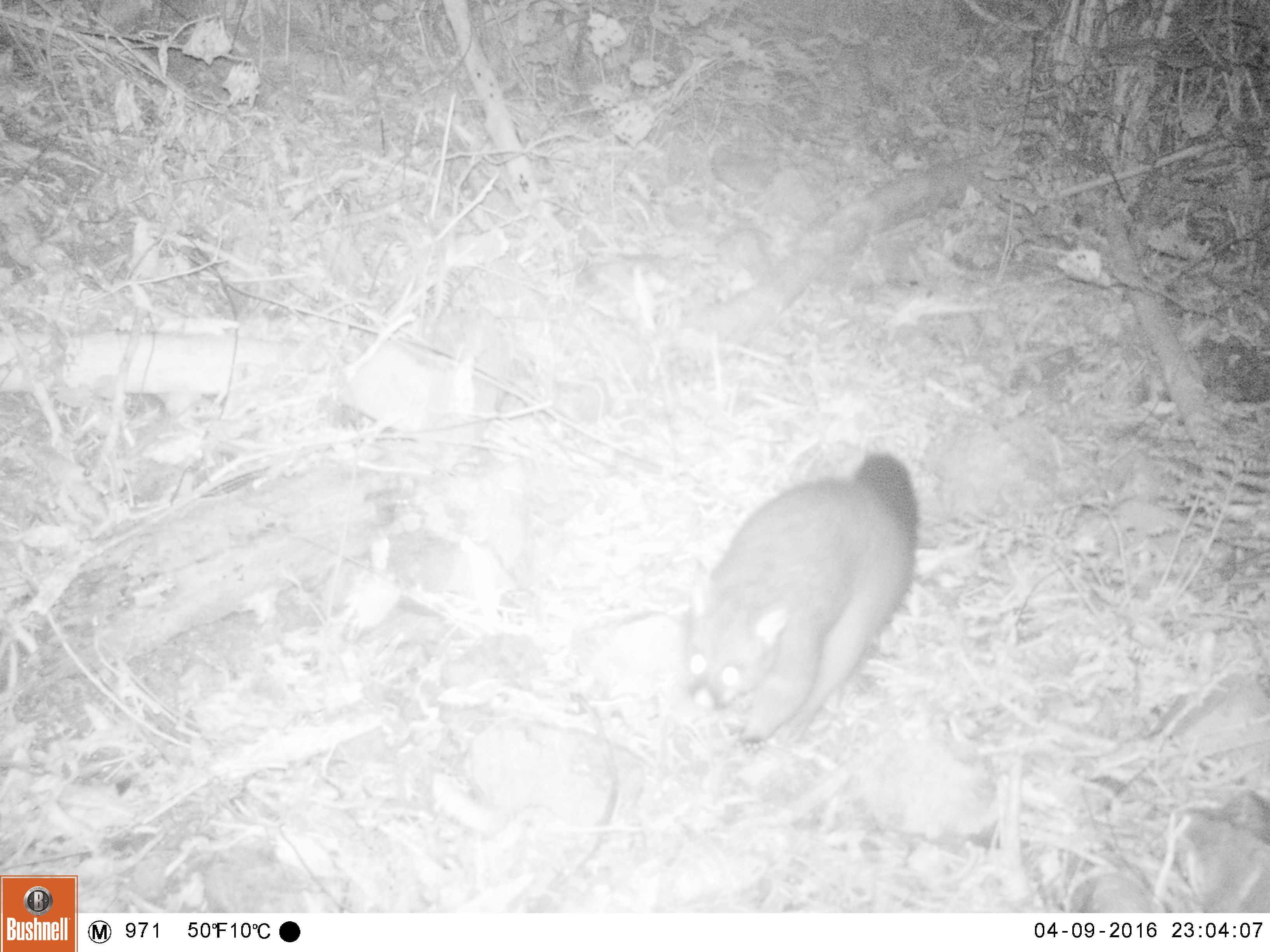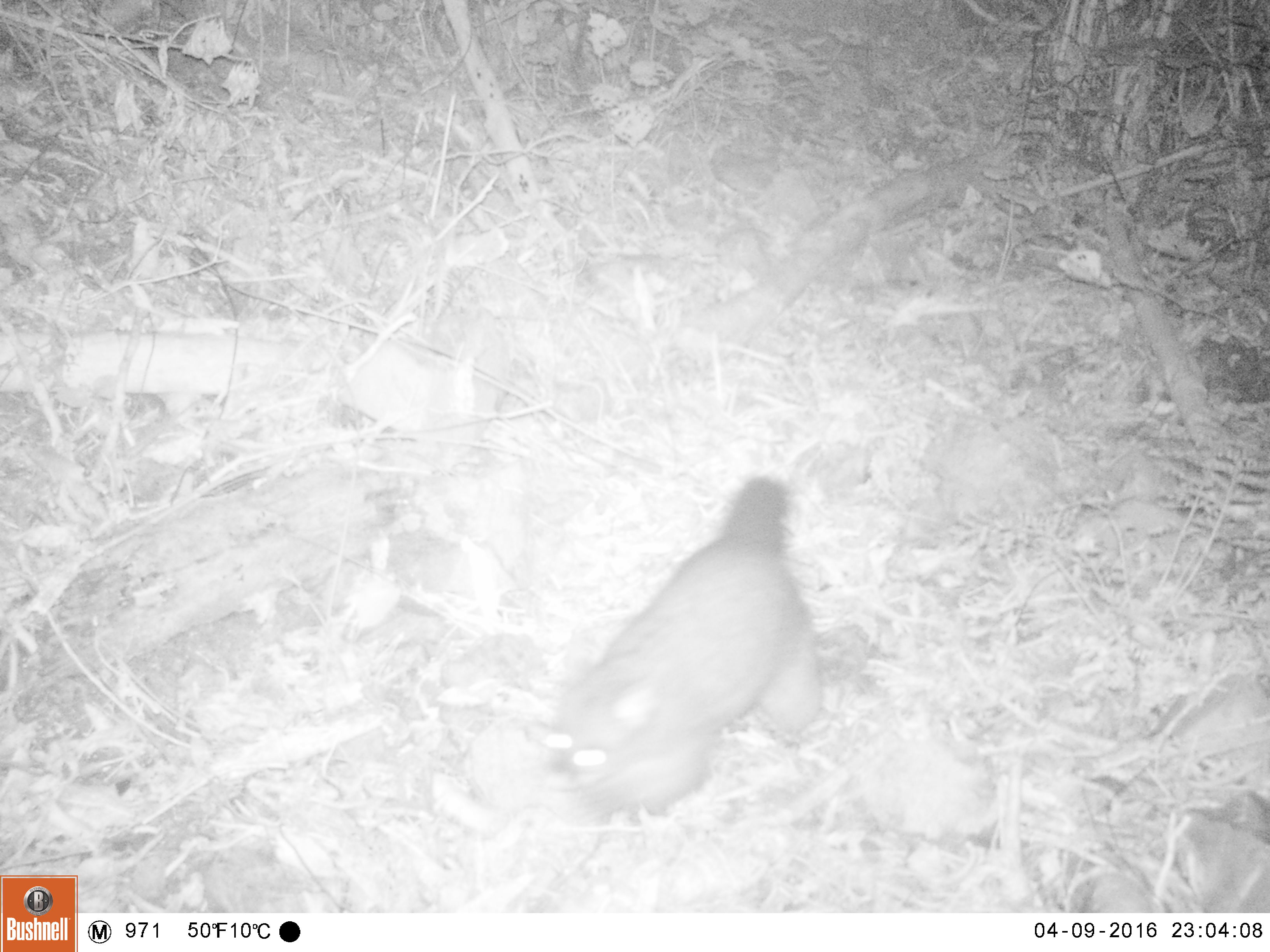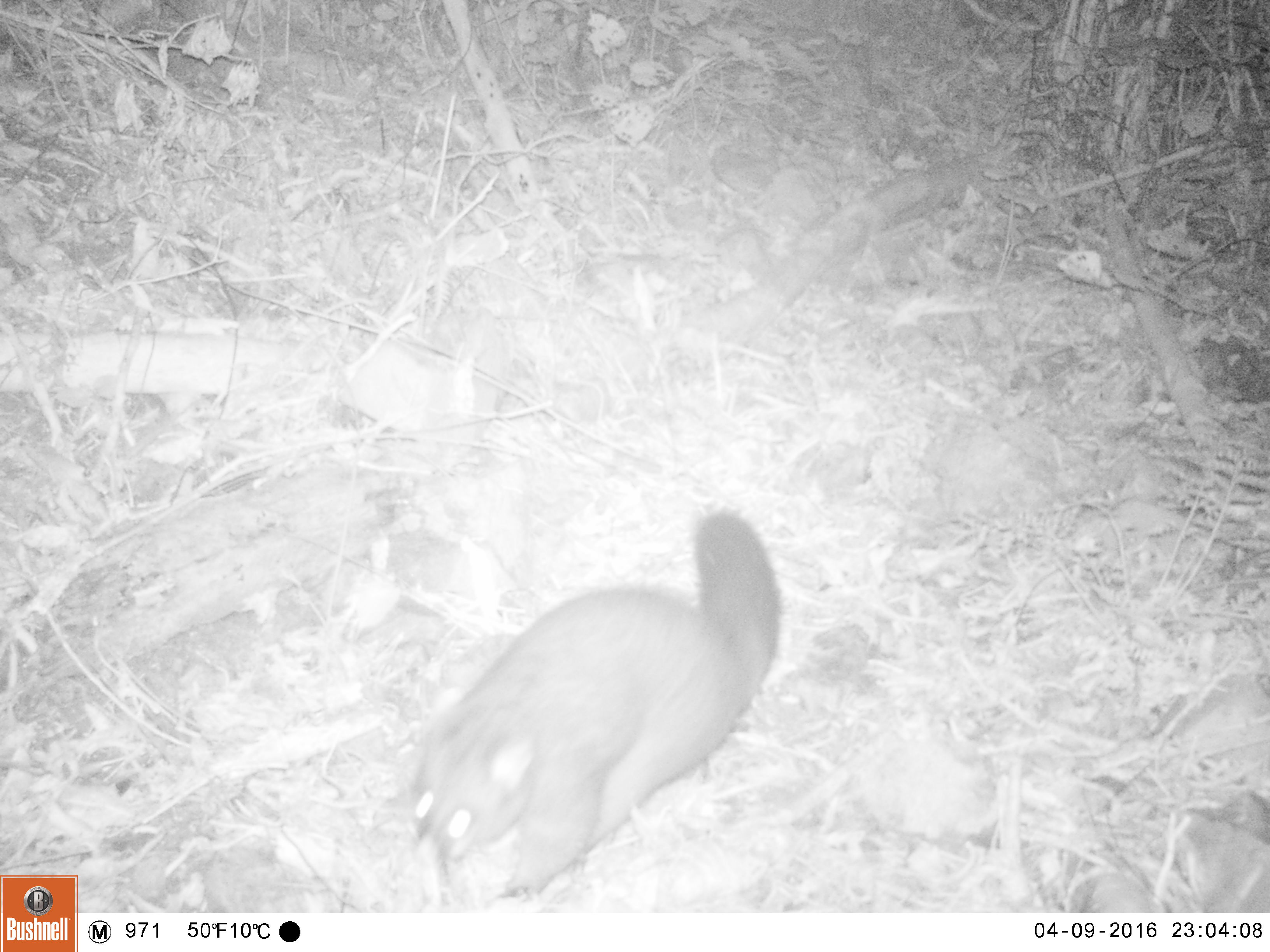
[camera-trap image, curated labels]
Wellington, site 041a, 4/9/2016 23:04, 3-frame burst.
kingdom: Animalia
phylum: Chordata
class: Mammalia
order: Didelphimorphia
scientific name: Didelphimorphia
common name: possum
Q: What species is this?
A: Possum (Didelphimorphia).